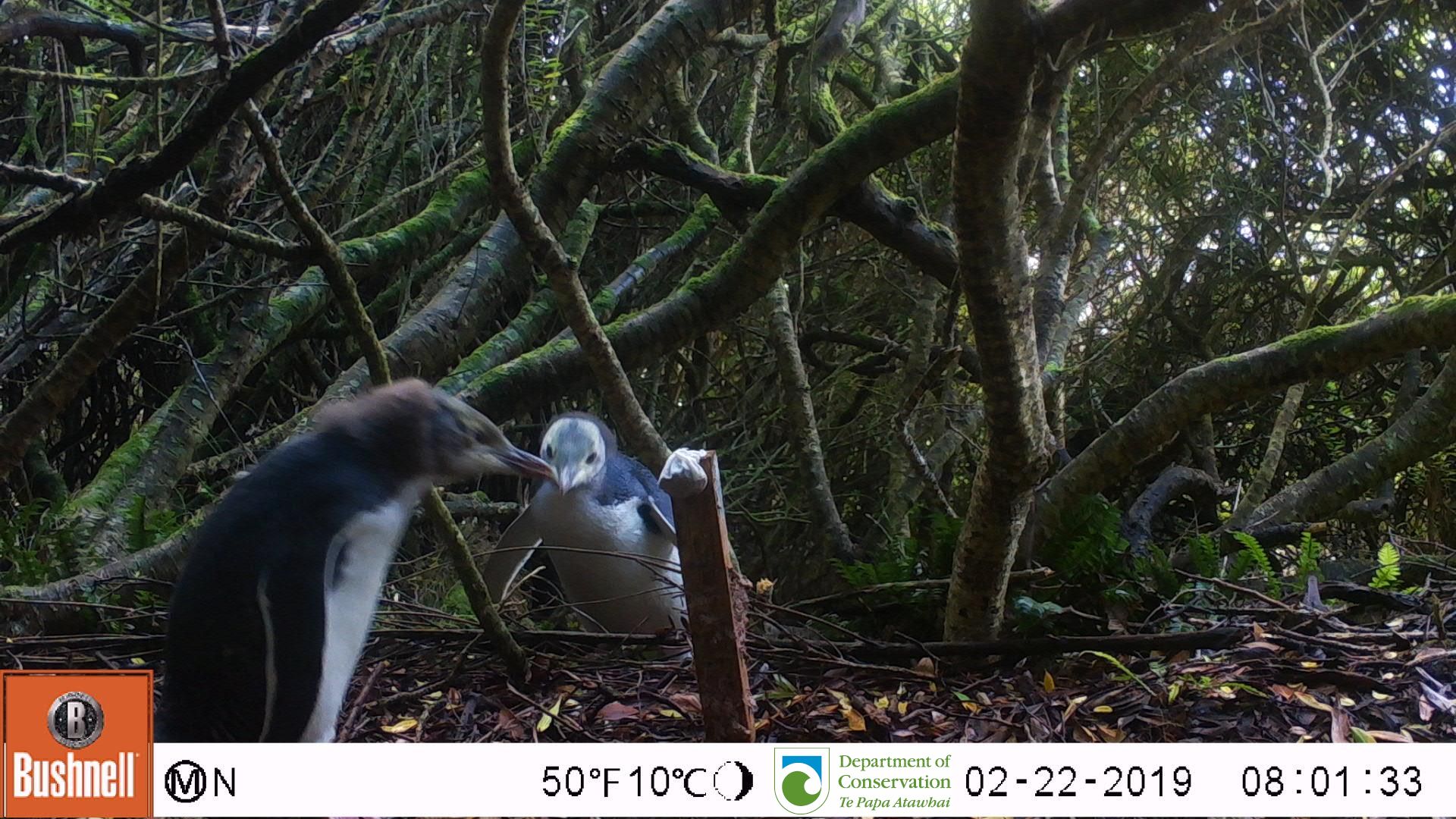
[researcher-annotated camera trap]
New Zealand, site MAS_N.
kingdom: Animalia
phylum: Chordata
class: Aves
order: Sphenisciformes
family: Spheniscidae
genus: Megadyptes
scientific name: Megadyptes antipodes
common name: yellow-eyed penguin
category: yellow eyed penguin